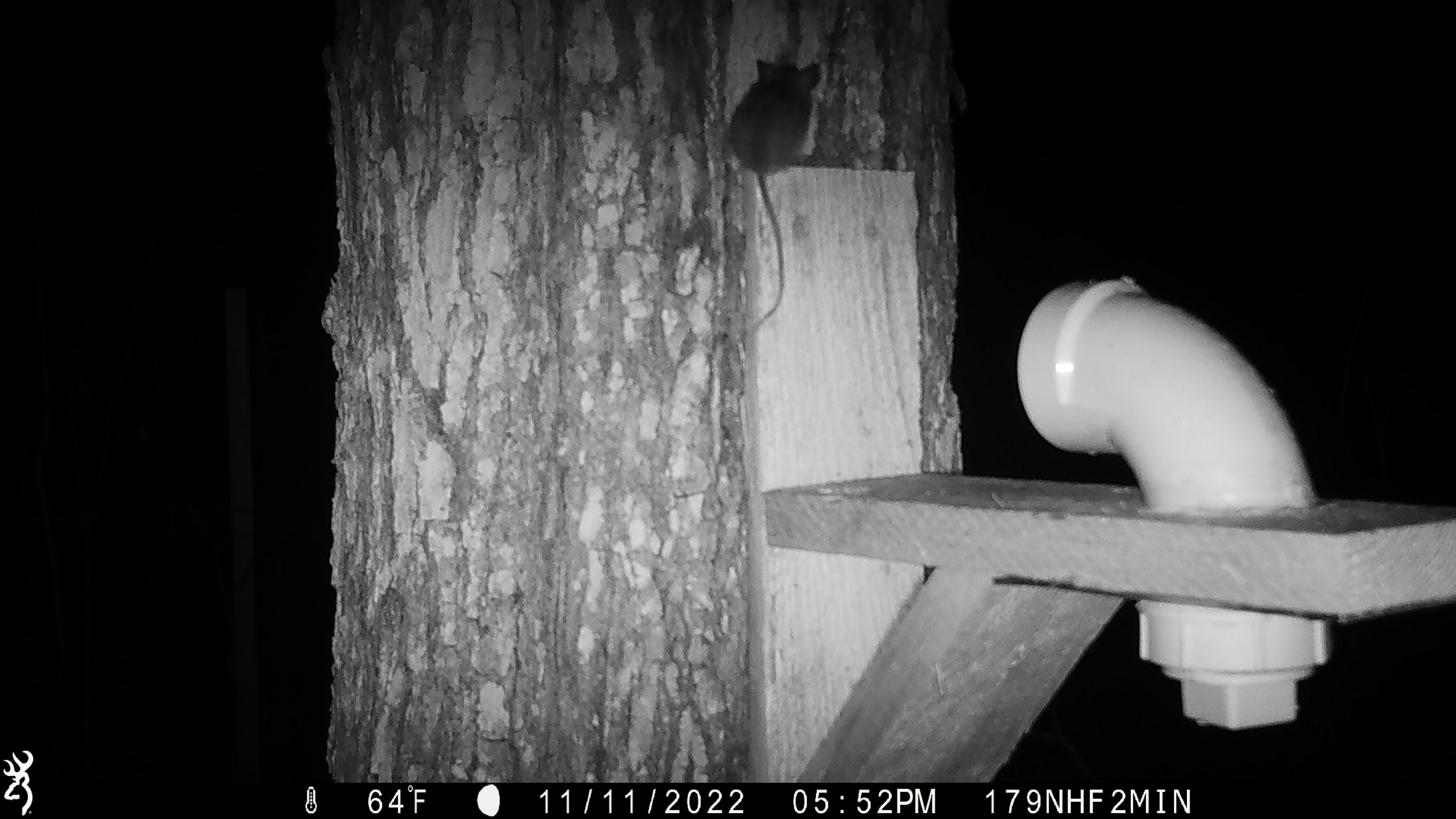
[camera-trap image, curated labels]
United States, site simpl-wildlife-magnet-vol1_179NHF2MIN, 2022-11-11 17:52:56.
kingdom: Animalia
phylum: Chordata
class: Mammalia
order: Rodentia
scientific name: Rodentia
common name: mouse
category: mouse sp.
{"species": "mouse sp. (mouse) (Rodentia)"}